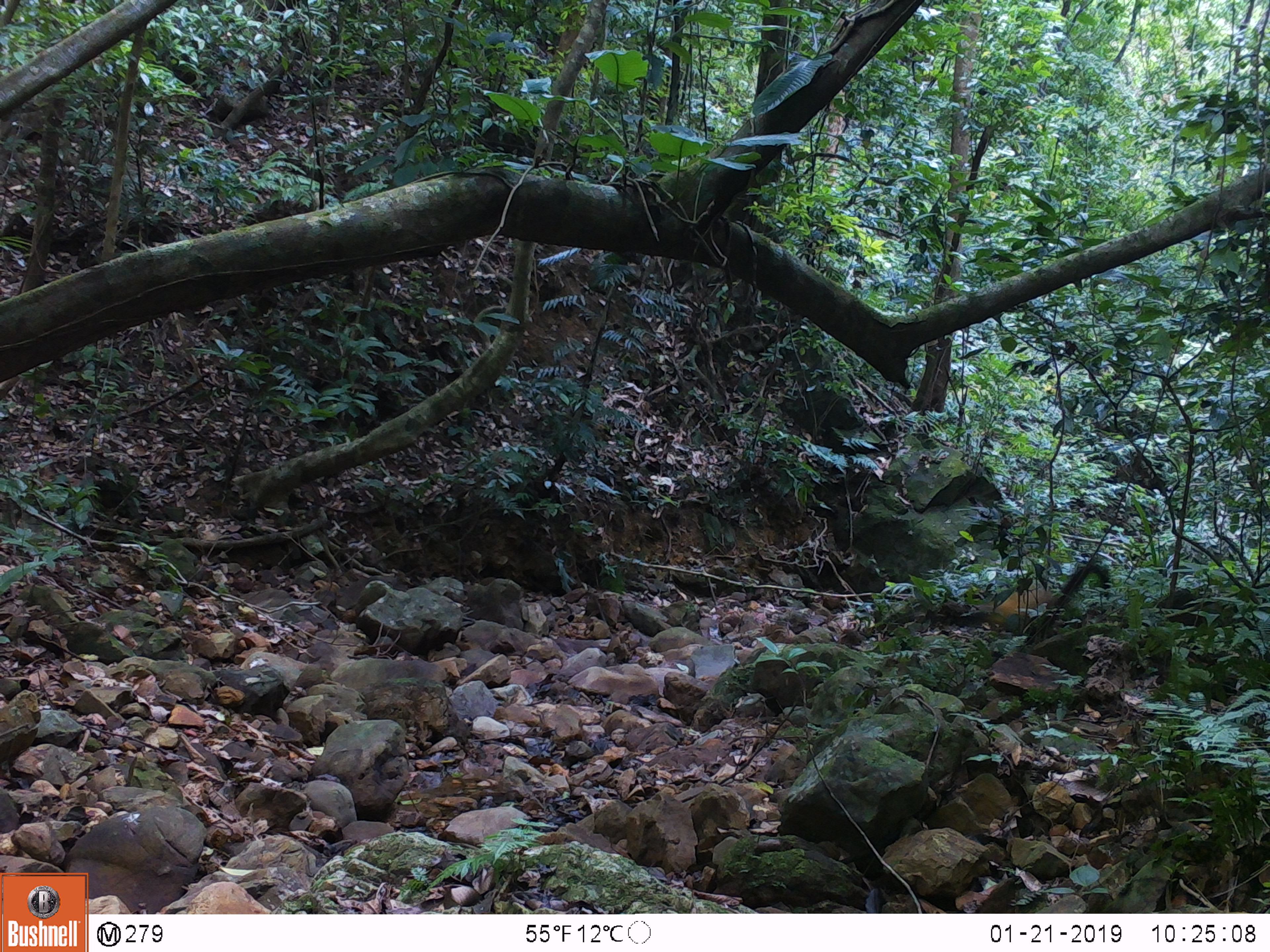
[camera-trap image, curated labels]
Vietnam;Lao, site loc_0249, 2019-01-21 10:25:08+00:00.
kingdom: Animalia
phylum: Chordata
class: Mammalia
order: Carnivora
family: Mustelidae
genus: Martes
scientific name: Martes flavigula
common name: yellow-throated marten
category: yellow throated marten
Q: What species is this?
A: Yellow throated marten (yellow-throated marten) (Martes flavigula).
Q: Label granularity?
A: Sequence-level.